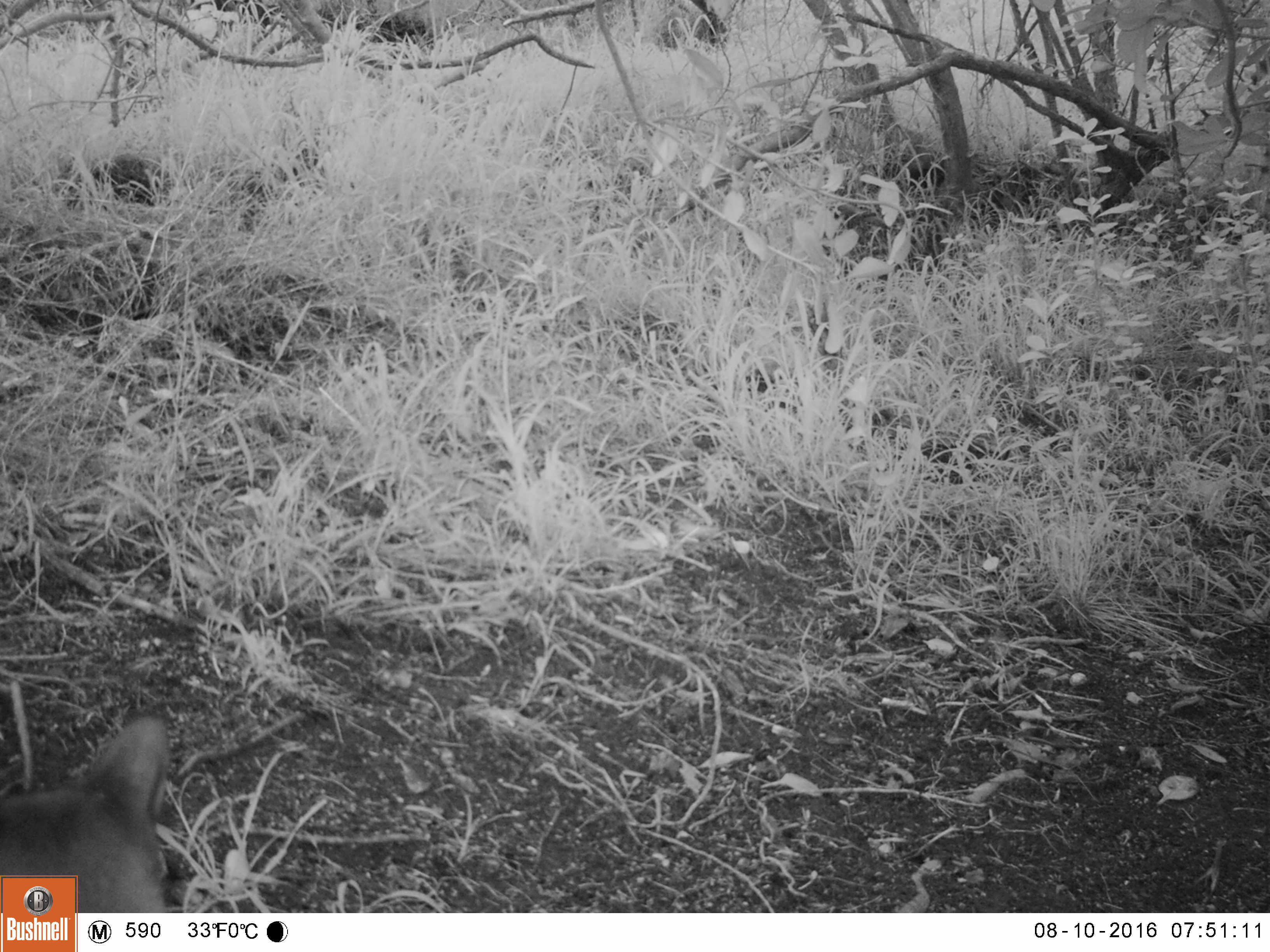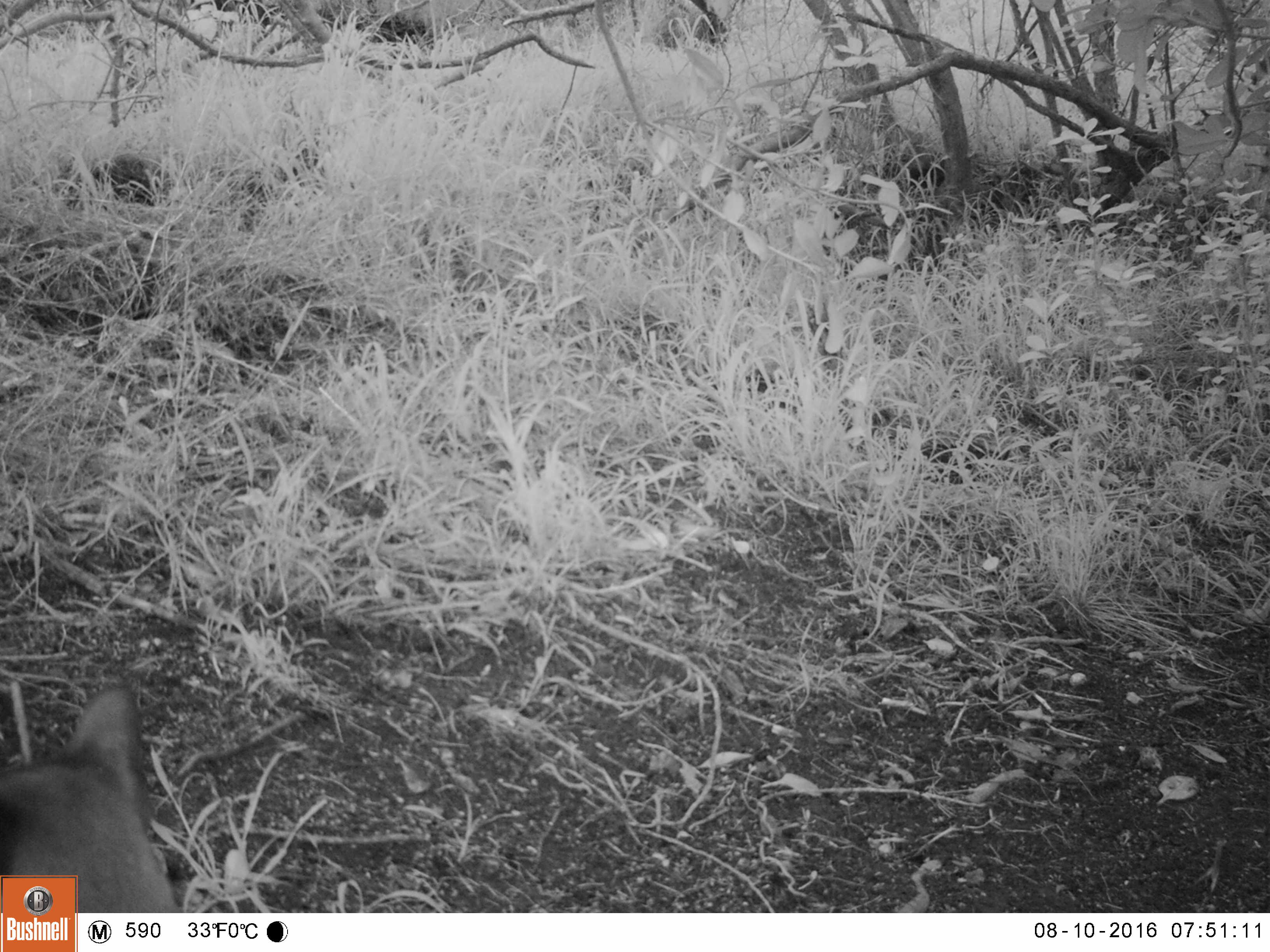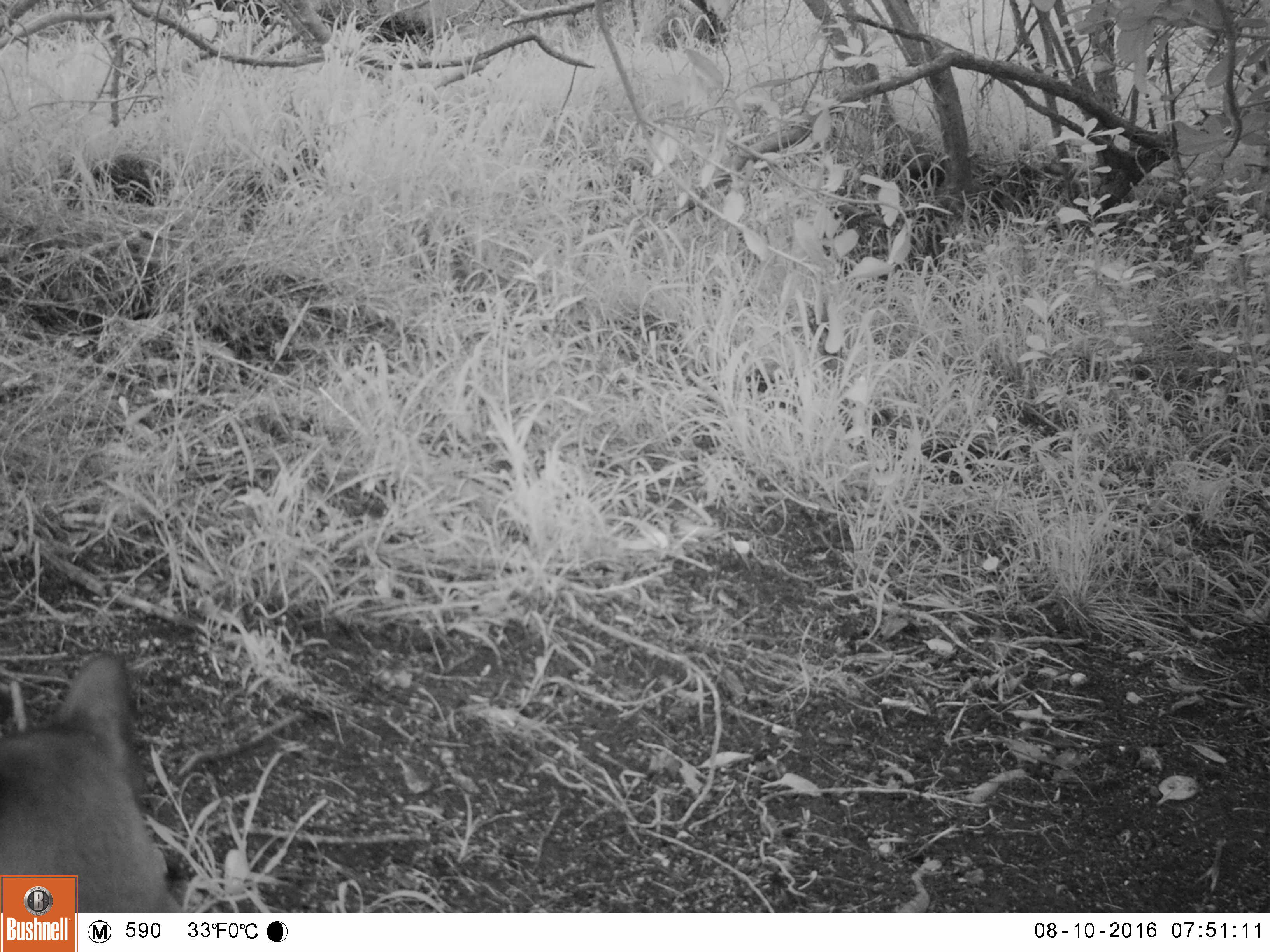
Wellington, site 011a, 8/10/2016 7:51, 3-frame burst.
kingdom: Animalia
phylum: Chordata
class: Mammalia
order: Carnivora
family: Felidae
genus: Felis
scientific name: Felis catus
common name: cat